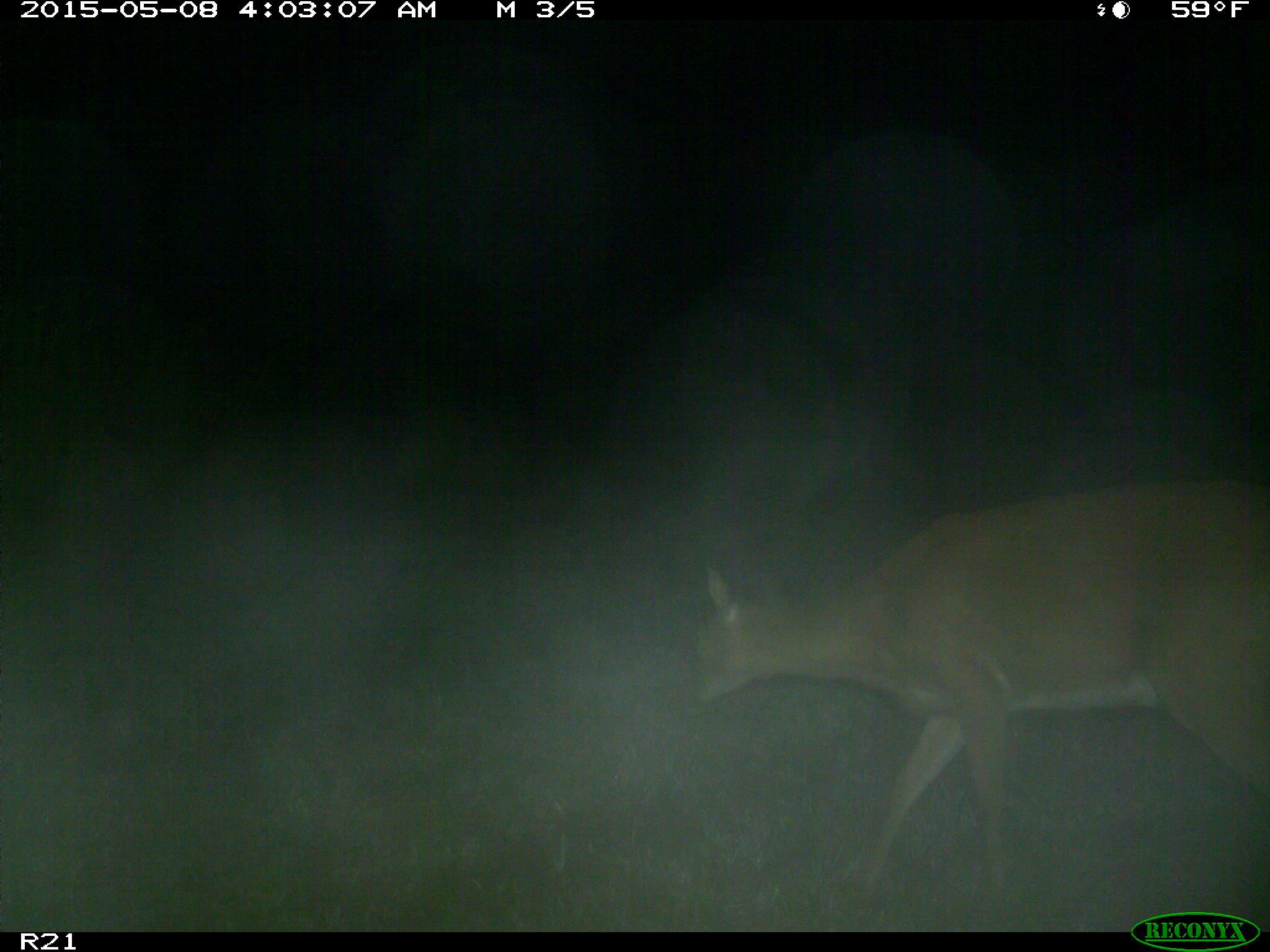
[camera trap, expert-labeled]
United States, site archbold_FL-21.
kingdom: Animalia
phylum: Chordata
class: Mammalia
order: Artiodactyla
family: Cervidae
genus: Odocoileus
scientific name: Odocoileus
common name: deer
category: unidentified deer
Unidentified deer (deer) (Odocoileus).